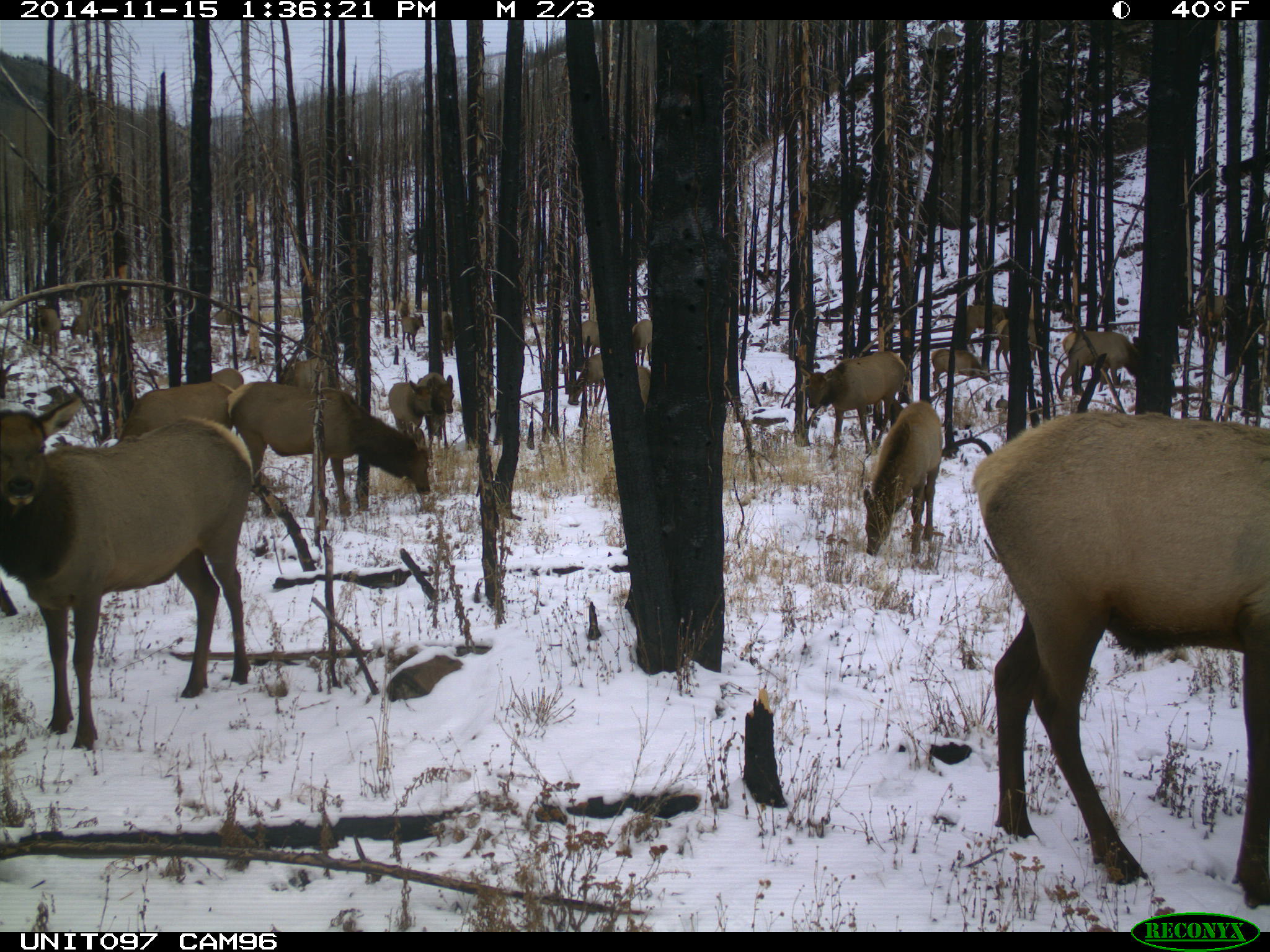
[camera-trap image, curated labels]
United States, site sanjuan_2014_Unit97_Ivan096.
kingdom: Animalia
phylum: Chordata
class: Mammalia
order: Artiodactyla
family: Cervidae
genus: Cervus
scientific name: Cervus elaphus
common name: red deer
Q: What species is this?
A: Cervus elaphus (red deer).